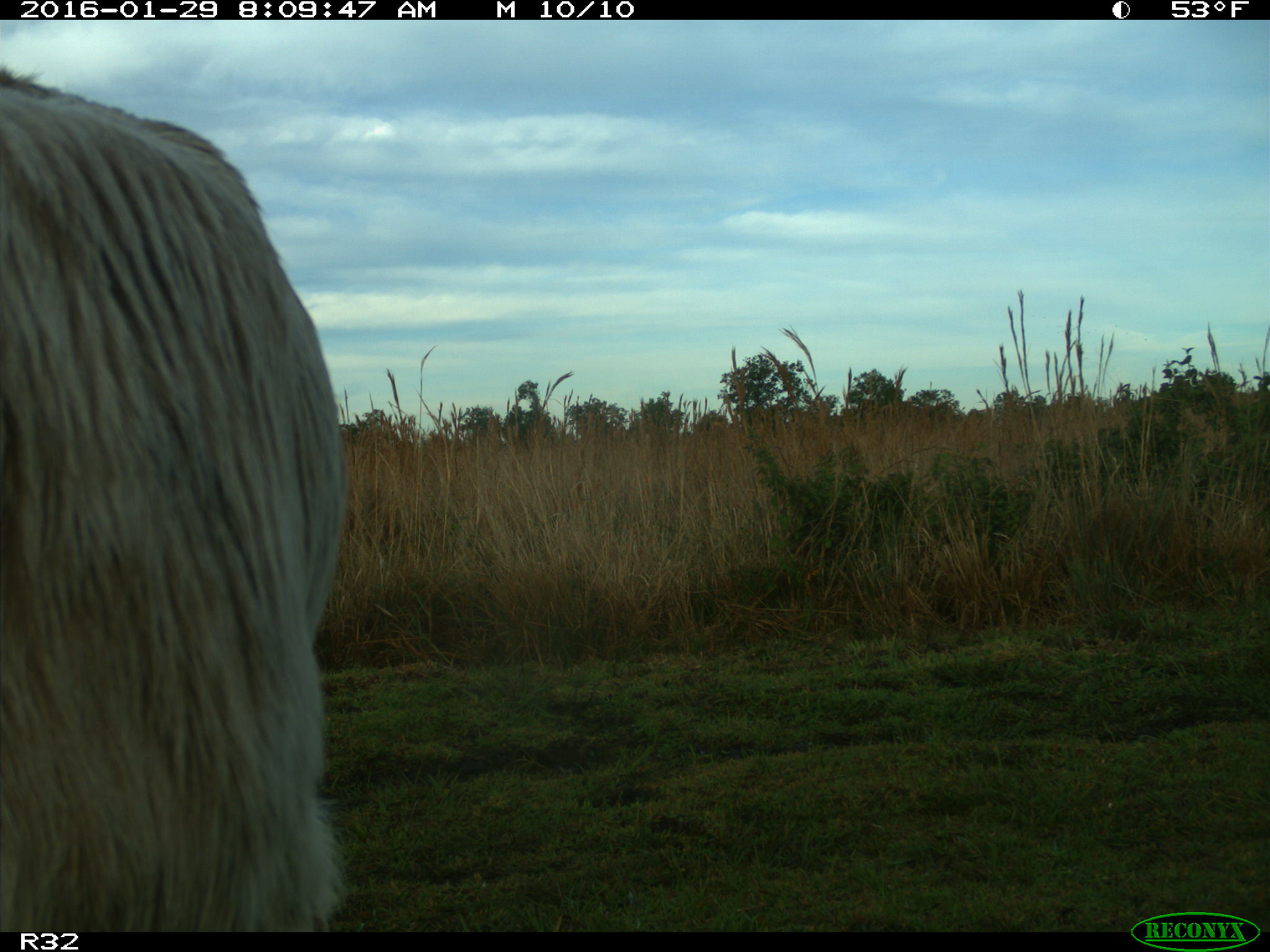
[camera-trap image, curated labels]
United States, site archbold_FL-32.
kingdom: Animalia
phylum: Chordata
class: Mammalia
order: Artiodactyla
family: Bovidae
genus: Bos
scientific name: Bos taurus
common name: domestic cow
Bos taurus (domestic cow).